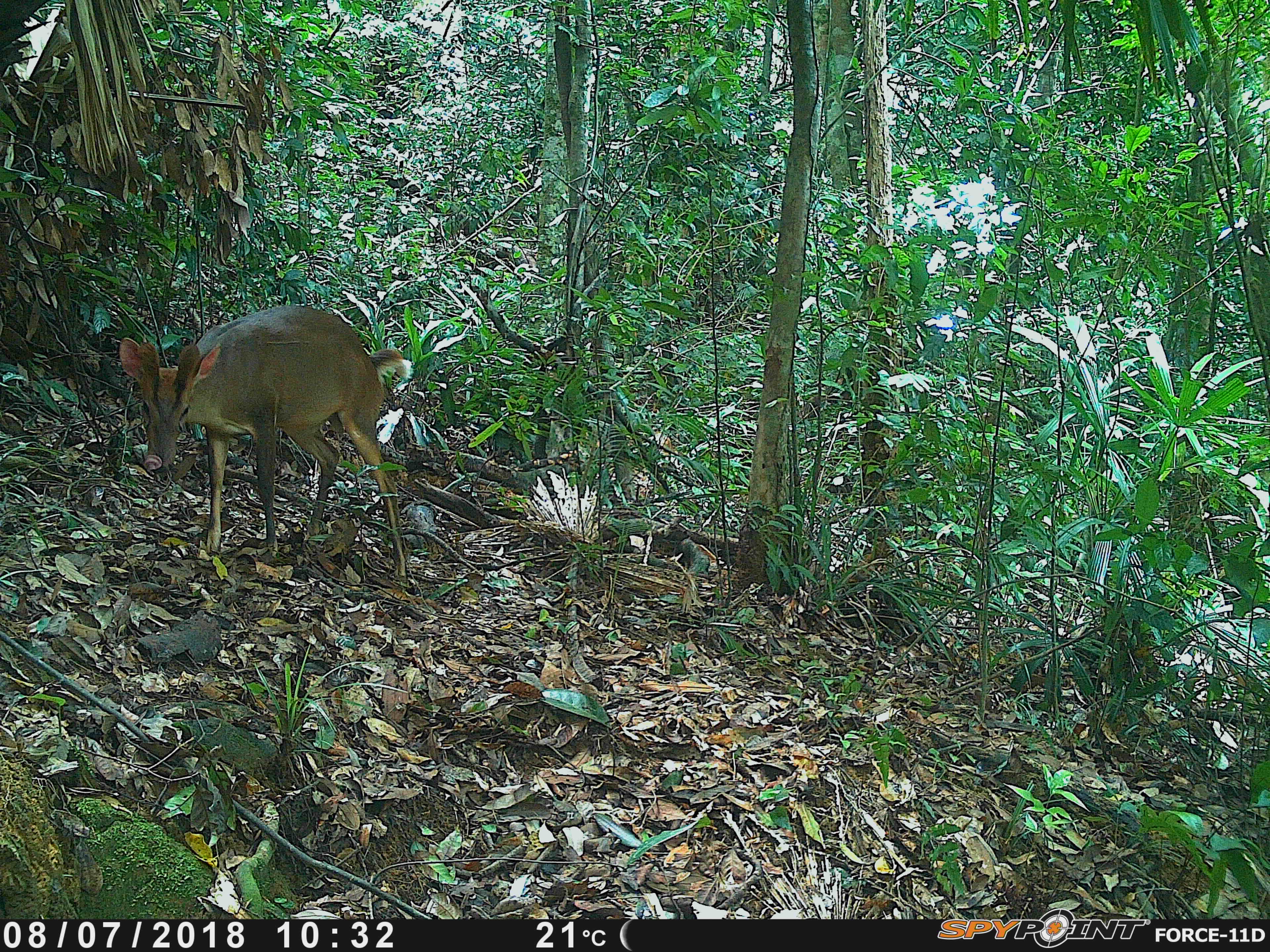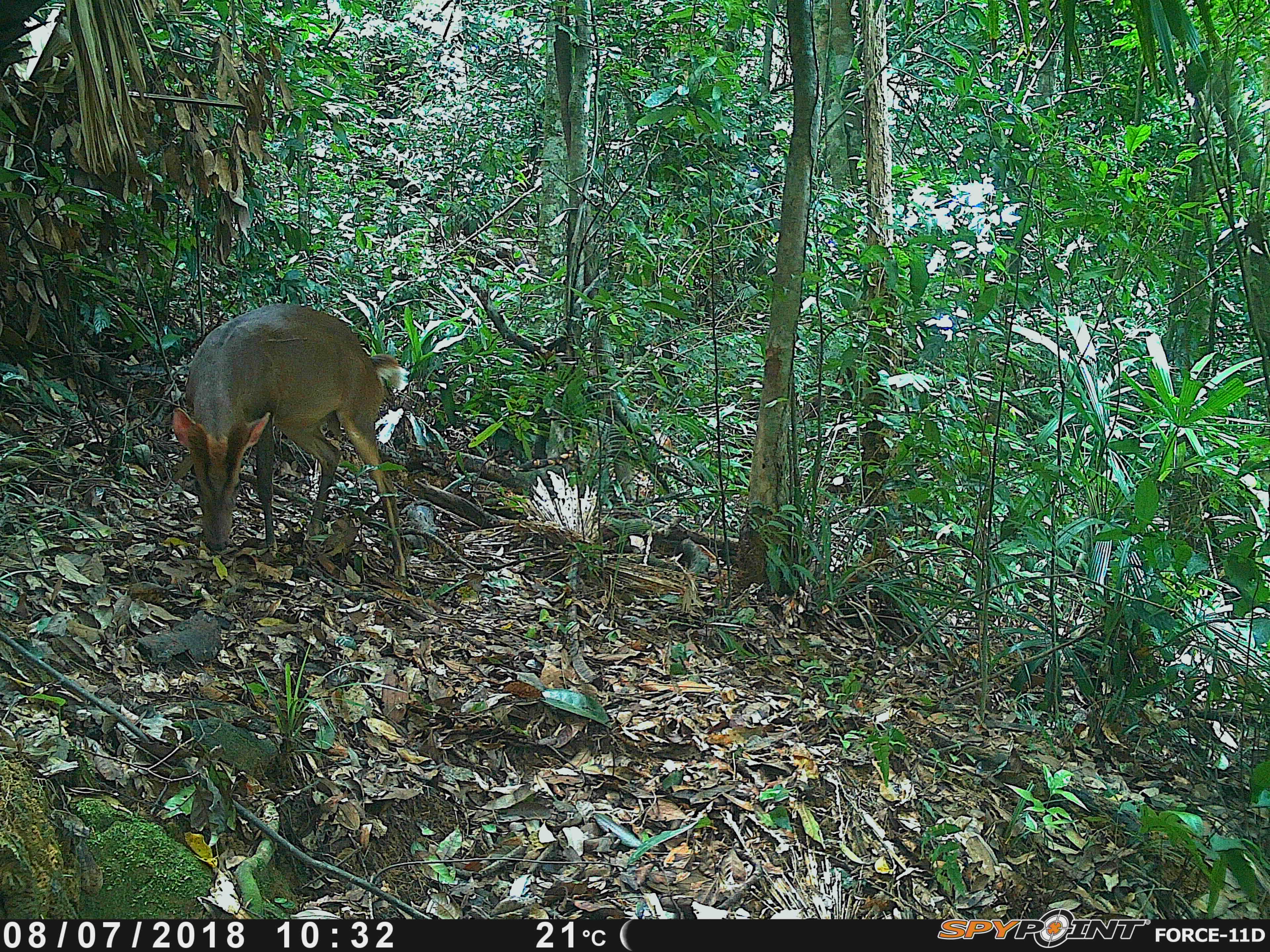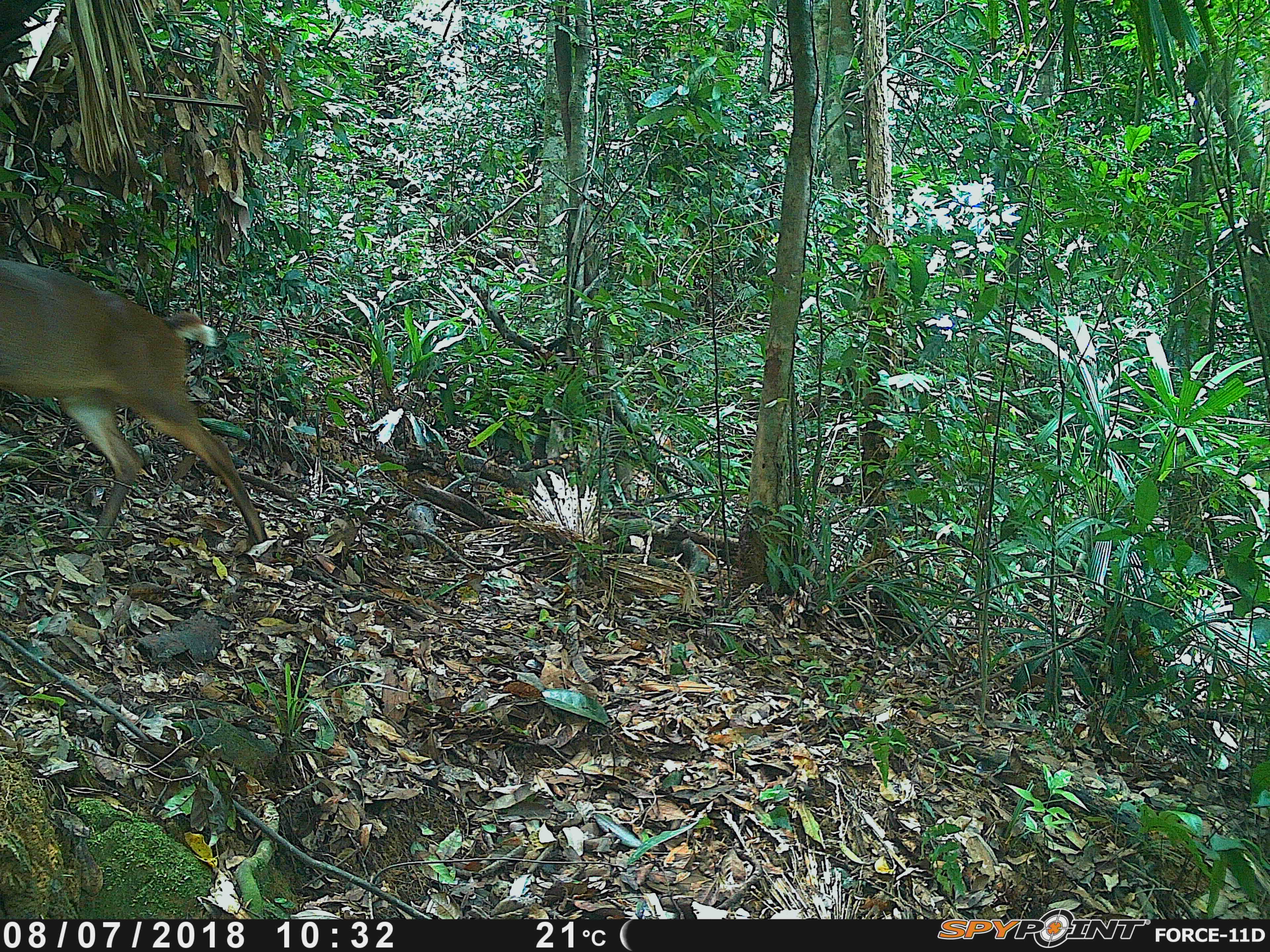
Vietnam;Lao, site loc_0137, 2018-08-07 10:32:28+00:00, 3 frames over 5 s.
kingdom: Animalia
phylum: Chordata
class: Mammalia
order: Artiodactyla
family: Cervidae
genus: Muntiacus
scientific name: Muntiacus rooseveltorum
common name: roosevelt's muntjac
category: roosevelts muntjac group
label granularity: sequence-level